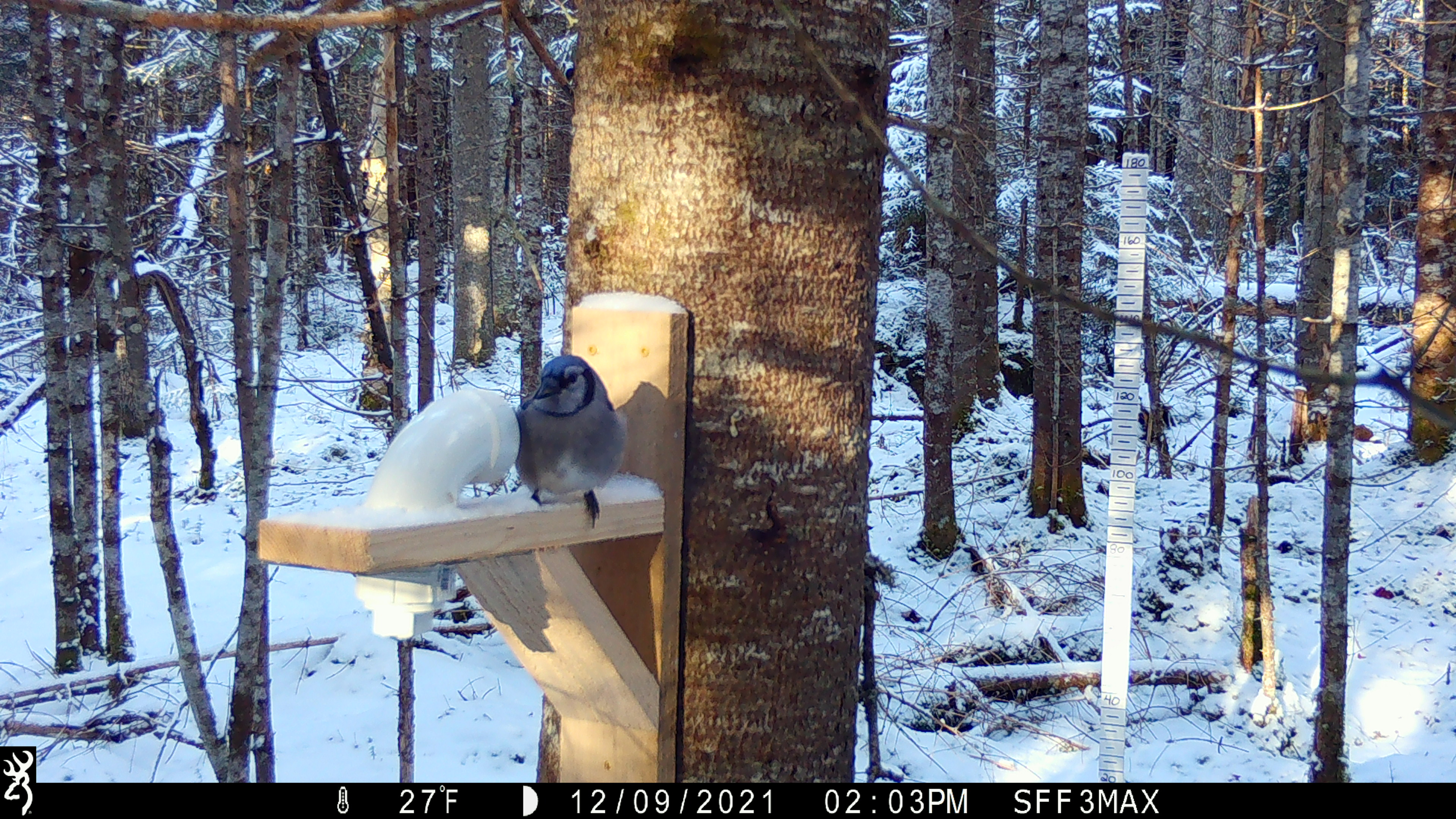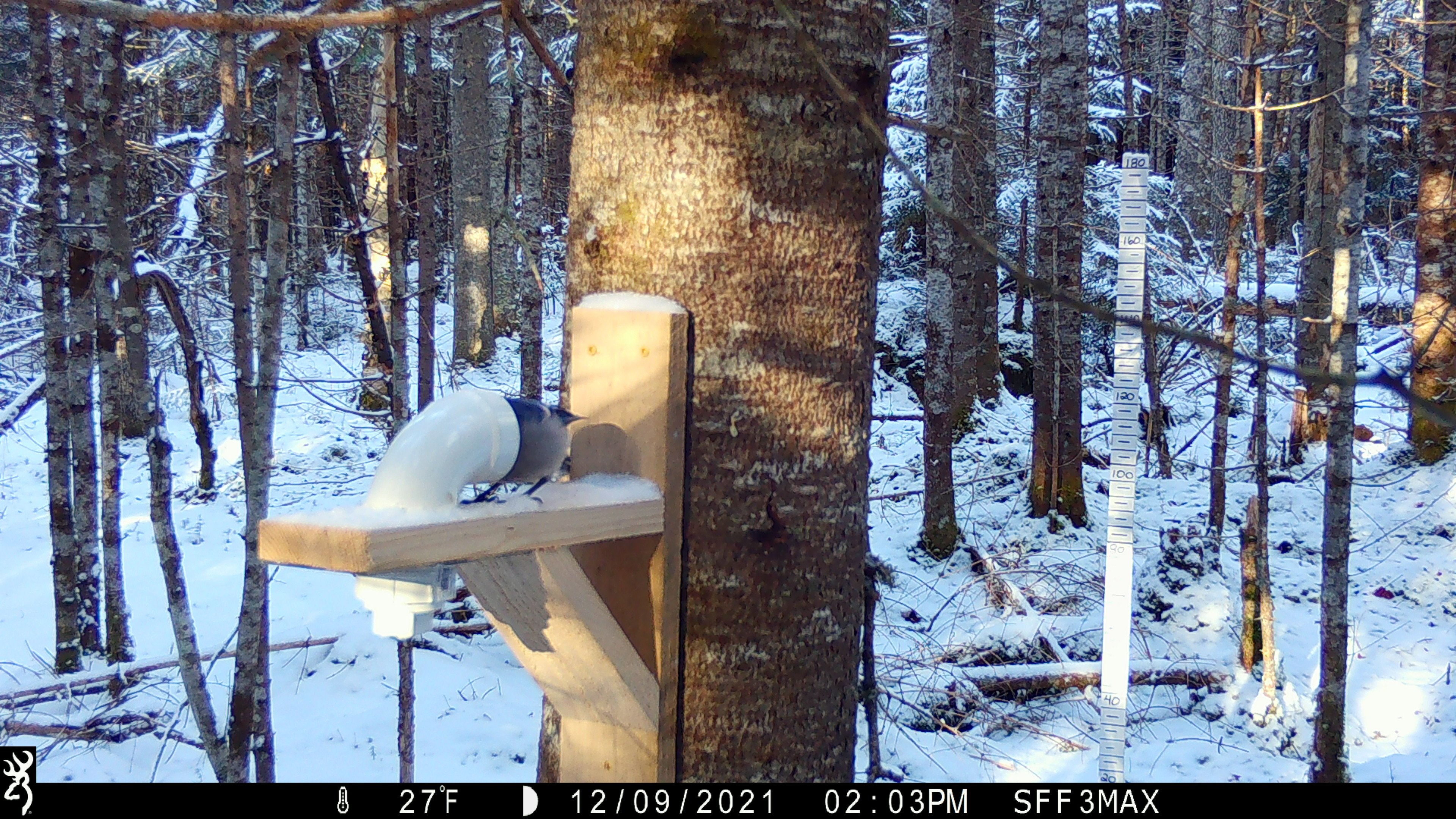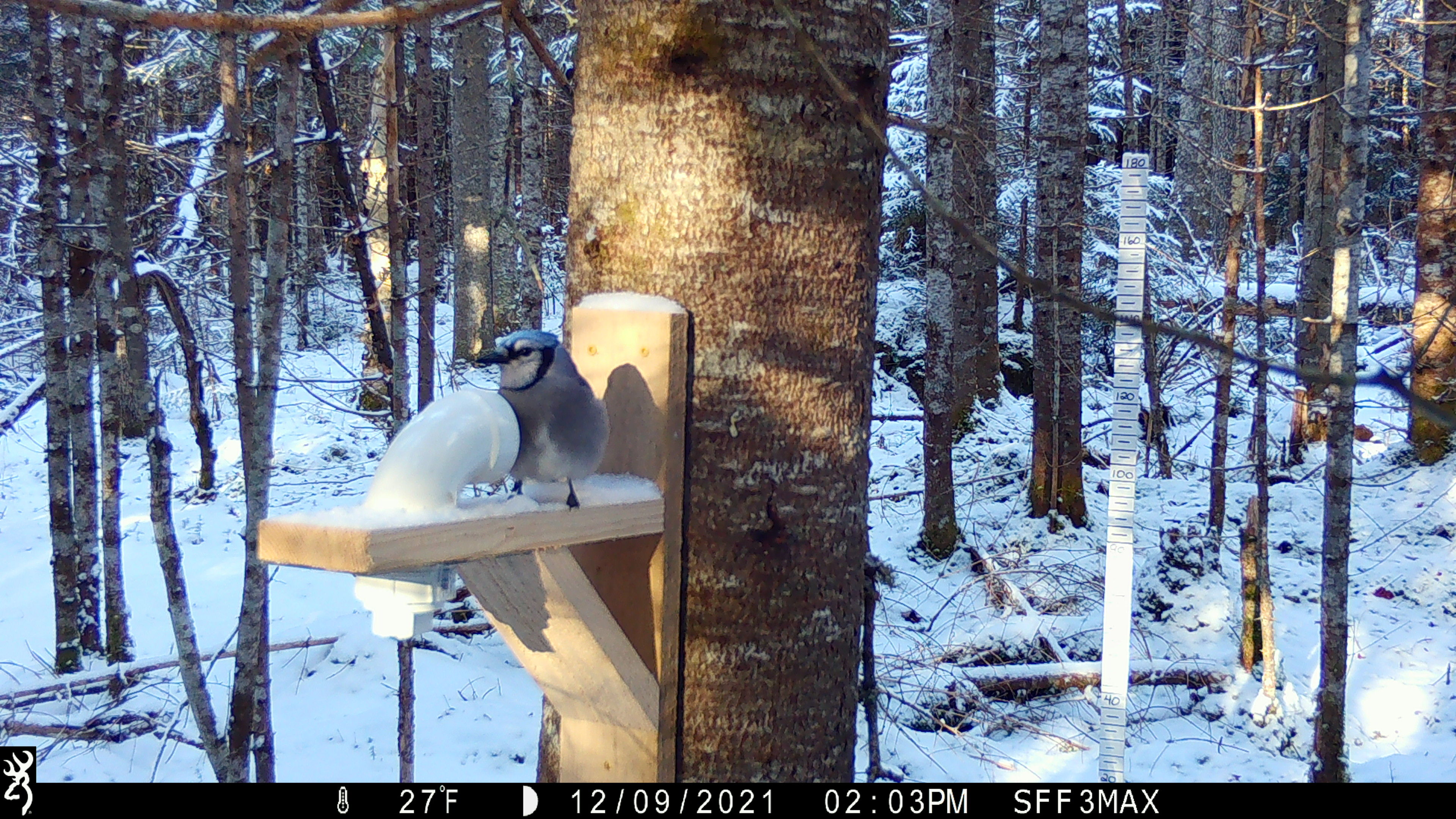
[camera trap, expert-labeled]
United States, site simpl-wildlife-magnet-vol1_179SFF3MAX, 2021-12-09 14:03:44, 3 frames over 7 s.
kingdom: Animalia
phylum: Chordata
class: Aves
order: Passeriformes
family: Corvidae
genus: Cyanocitta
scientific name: Cyanocitta cristata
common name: blue jay